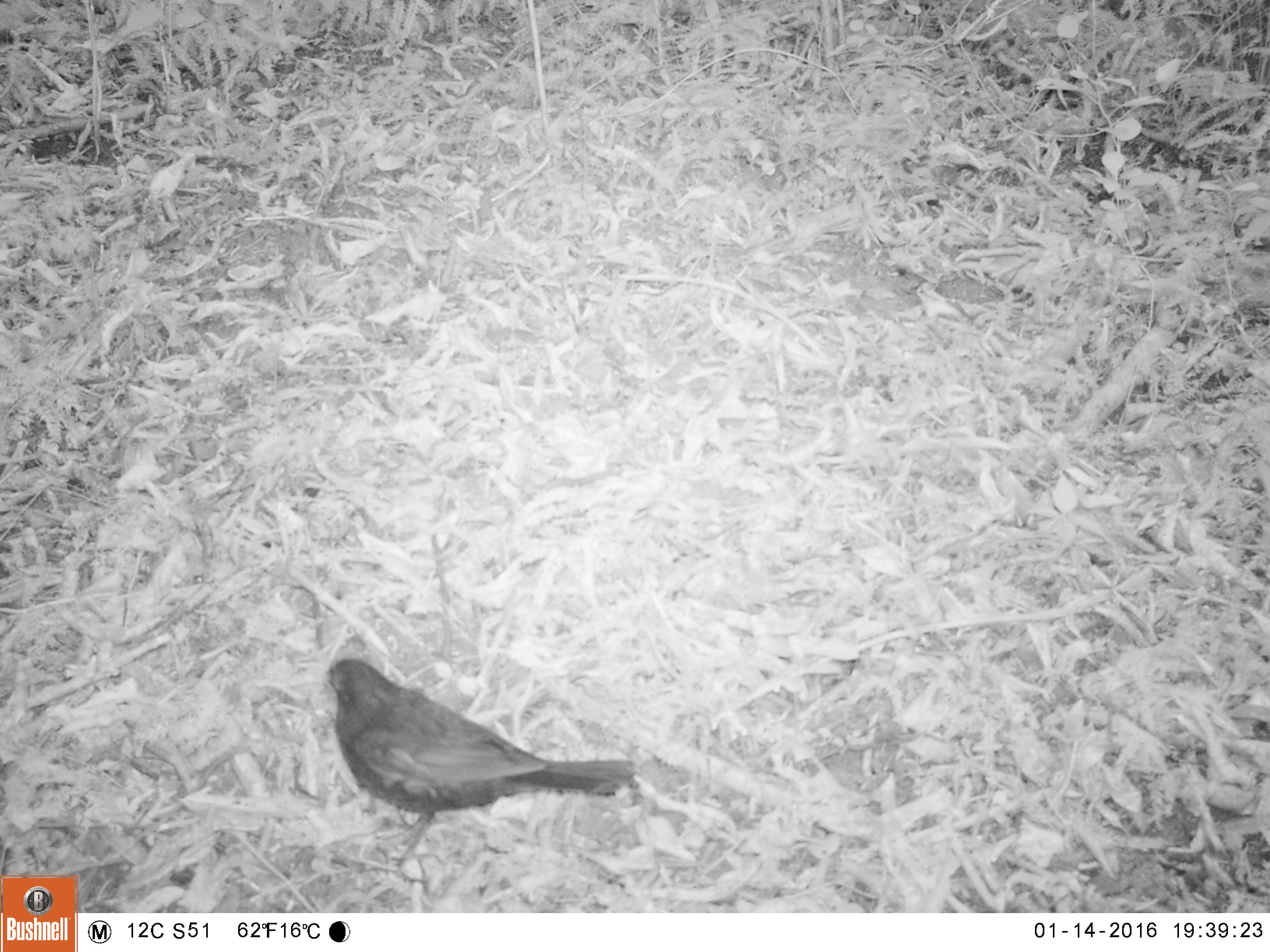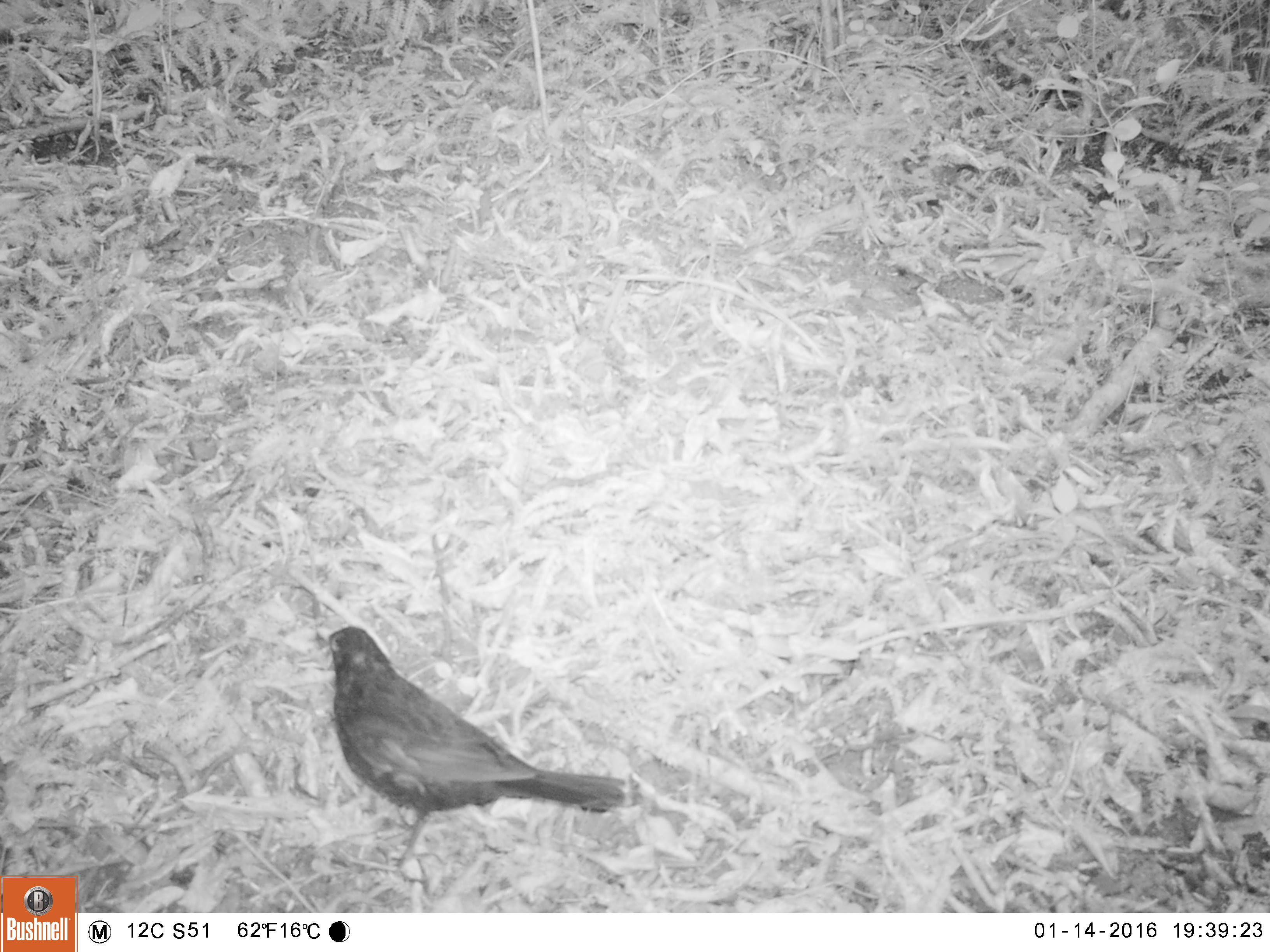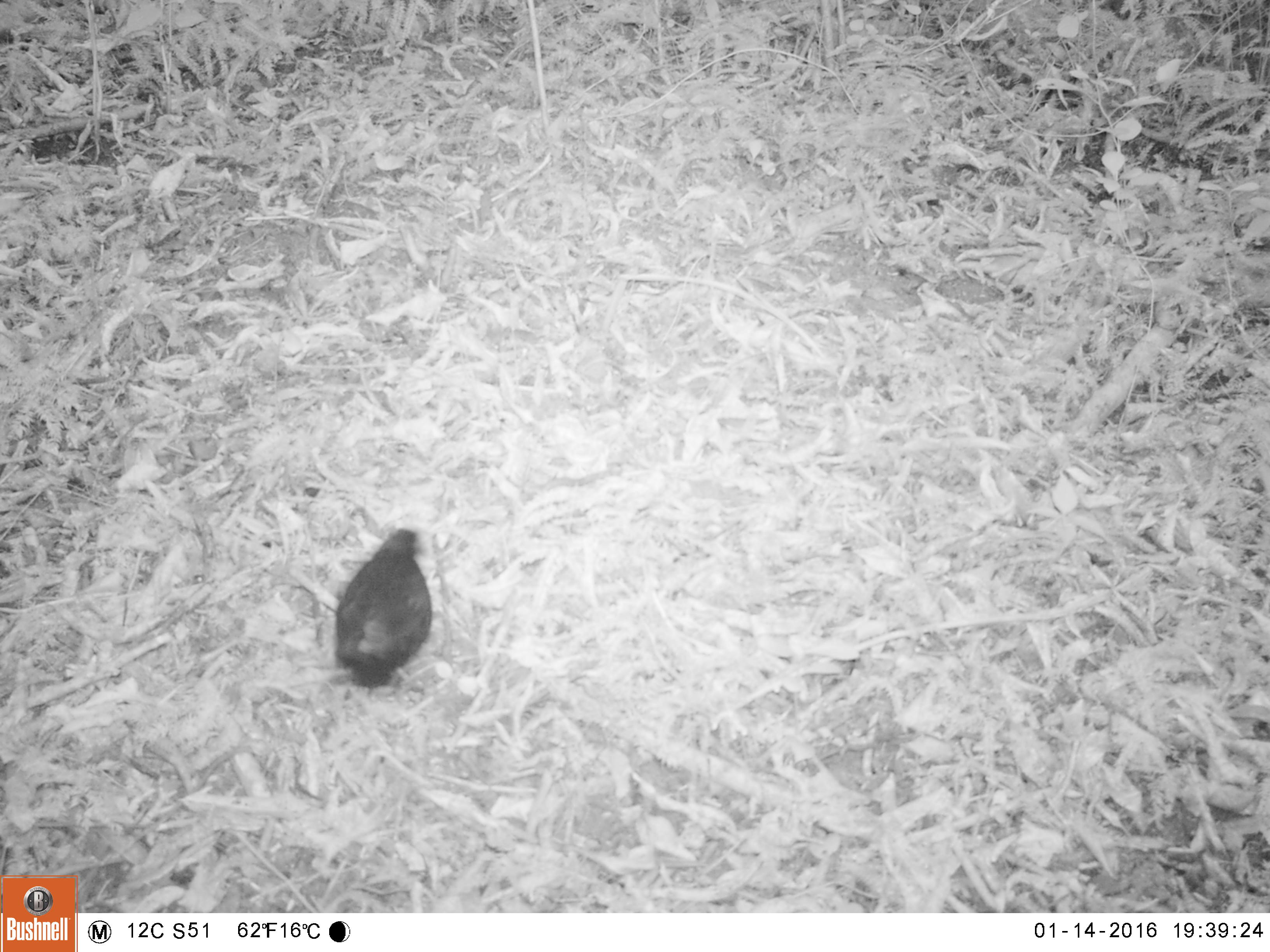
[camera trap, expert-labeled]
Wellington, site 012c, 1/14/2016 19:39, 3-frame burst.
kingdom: Animalia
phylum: Chordata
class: Aves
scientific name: Aves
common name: bird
Bird (Aves).